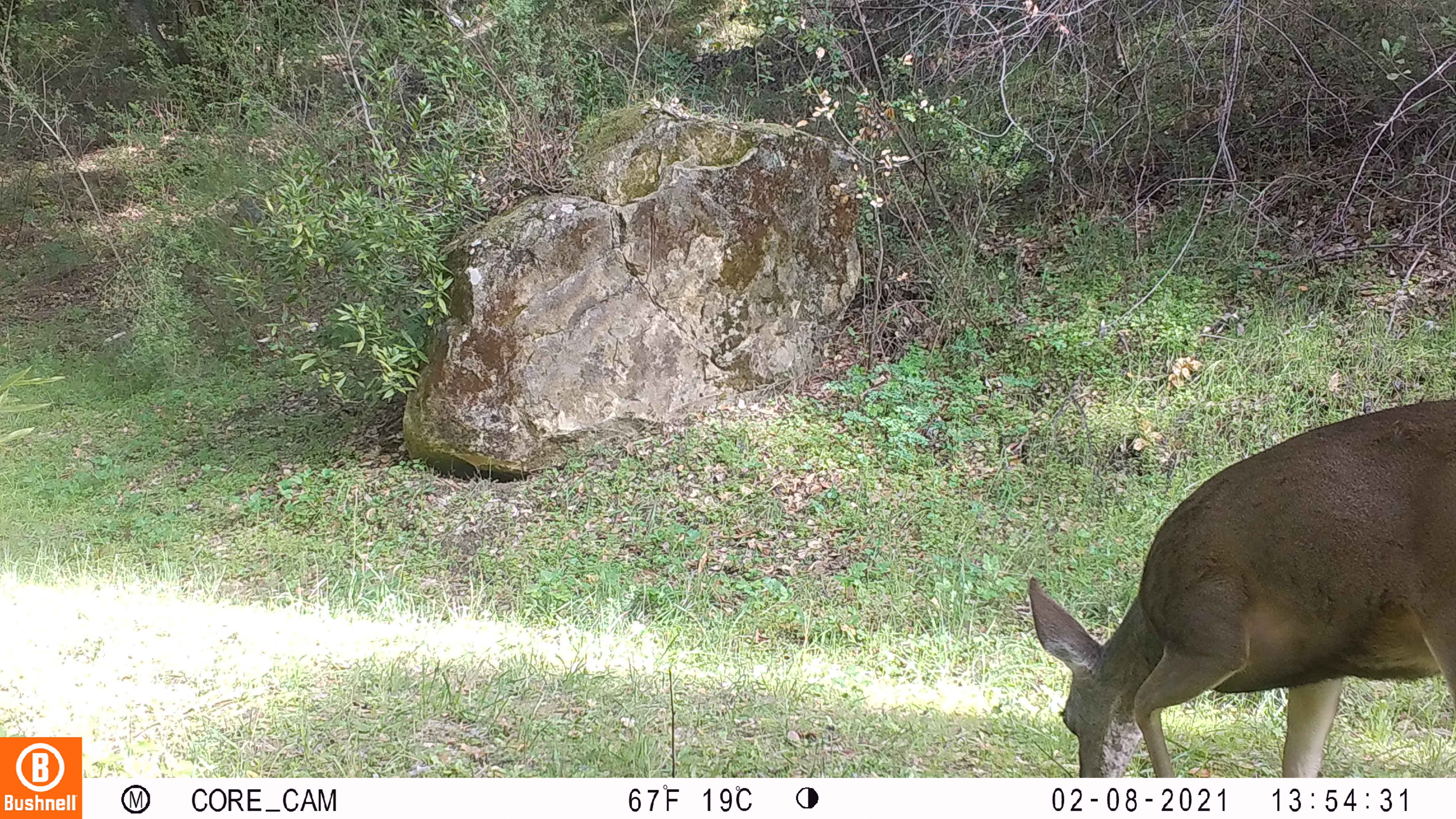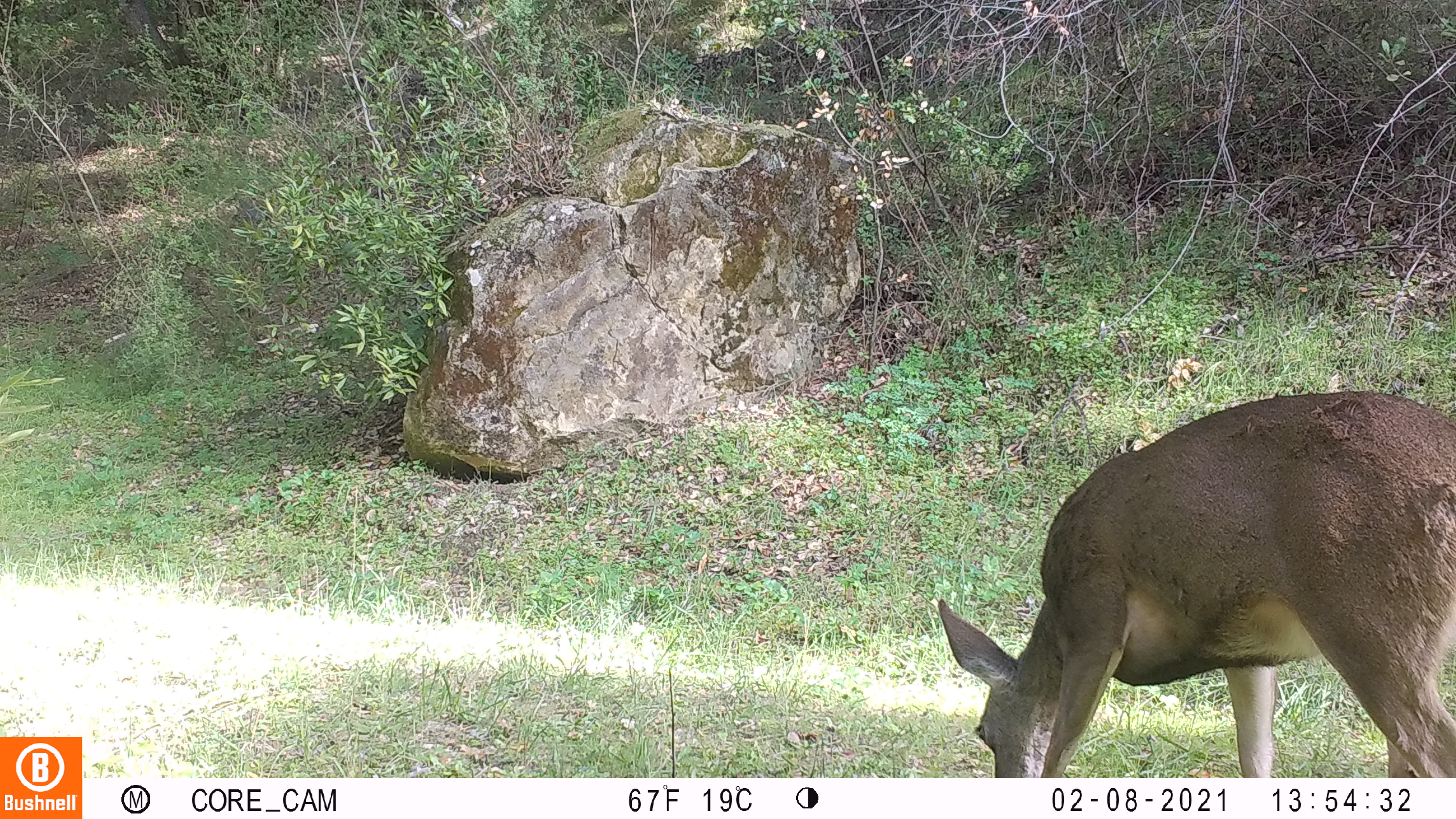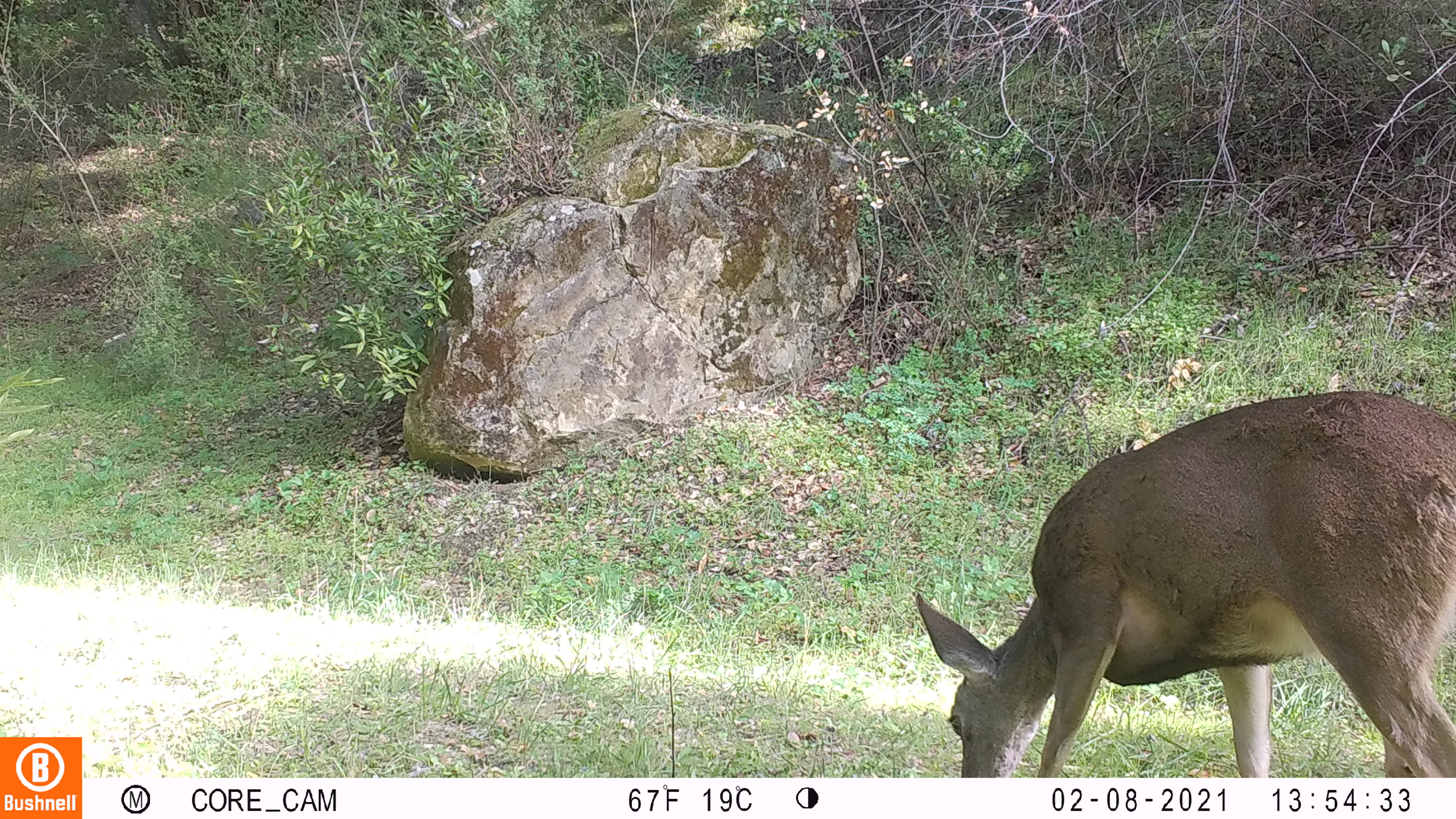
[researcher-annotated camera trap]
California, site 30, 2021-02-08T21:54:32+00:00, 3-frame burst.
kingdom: Animalia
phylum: Chordata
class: Mammalia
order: Artiodactyla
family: Cervidae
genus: Odocoileus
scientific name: Odocoileus hemionus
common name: mule deer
Mule deer (Odocoileus hemionus).